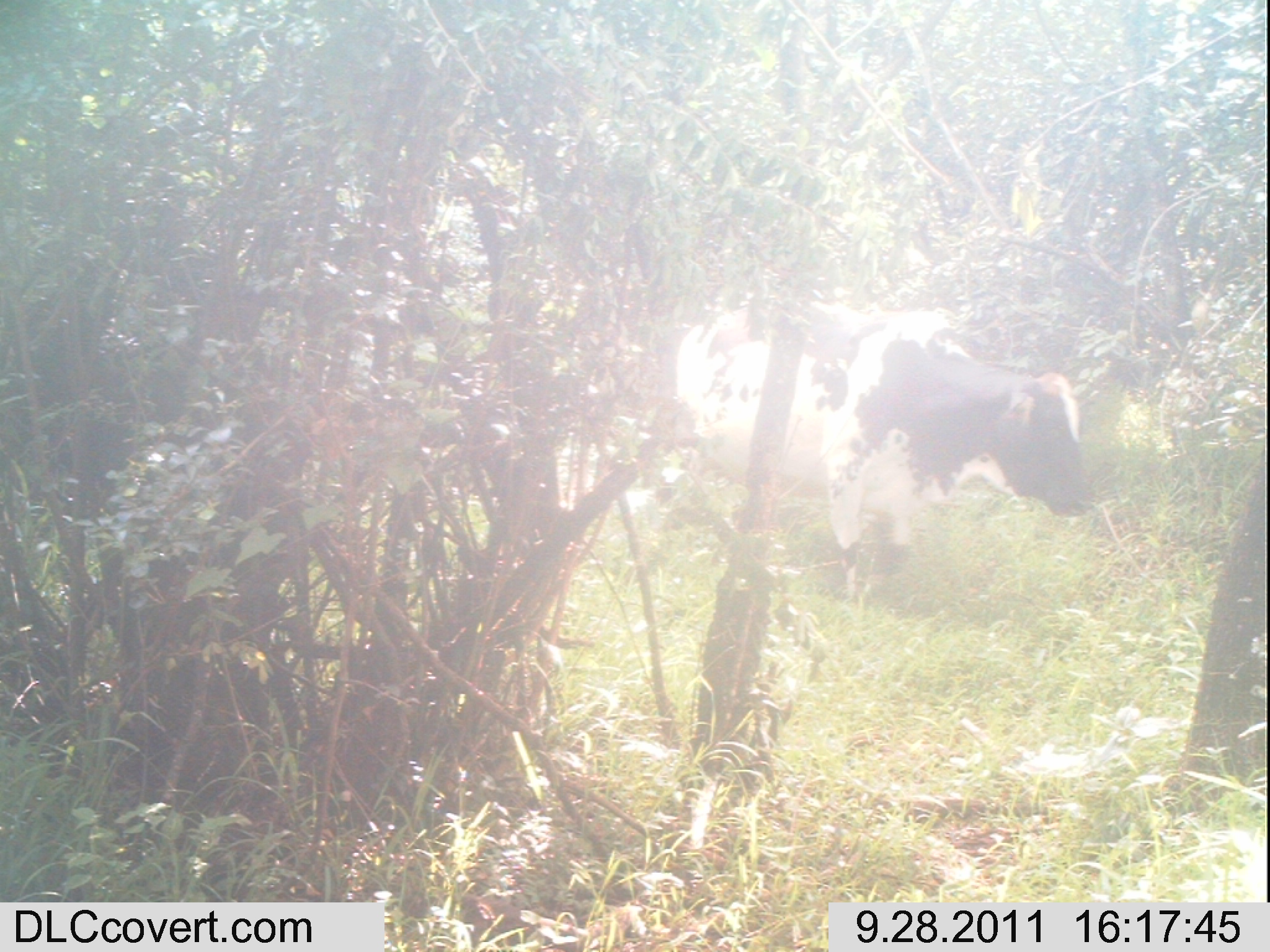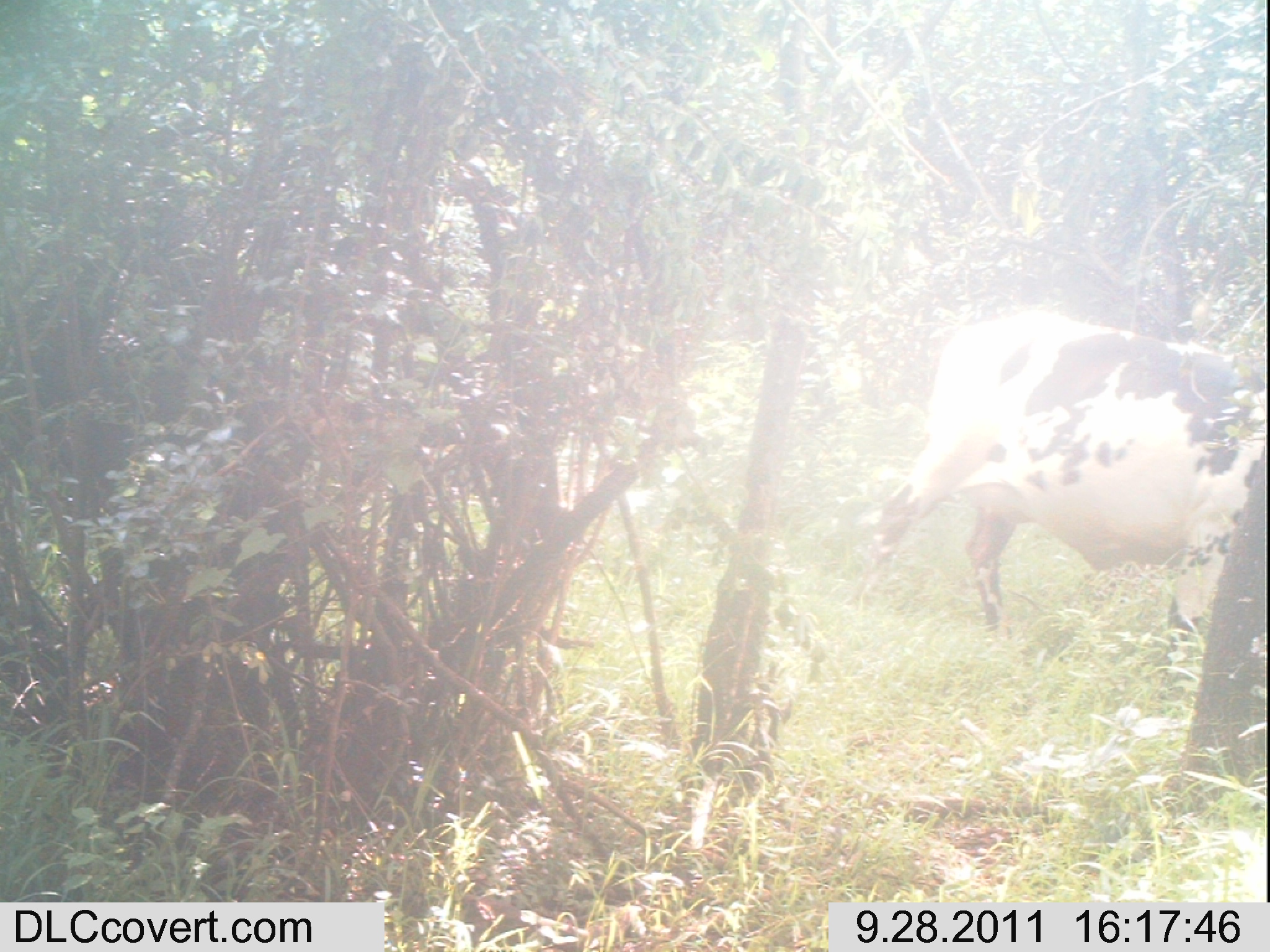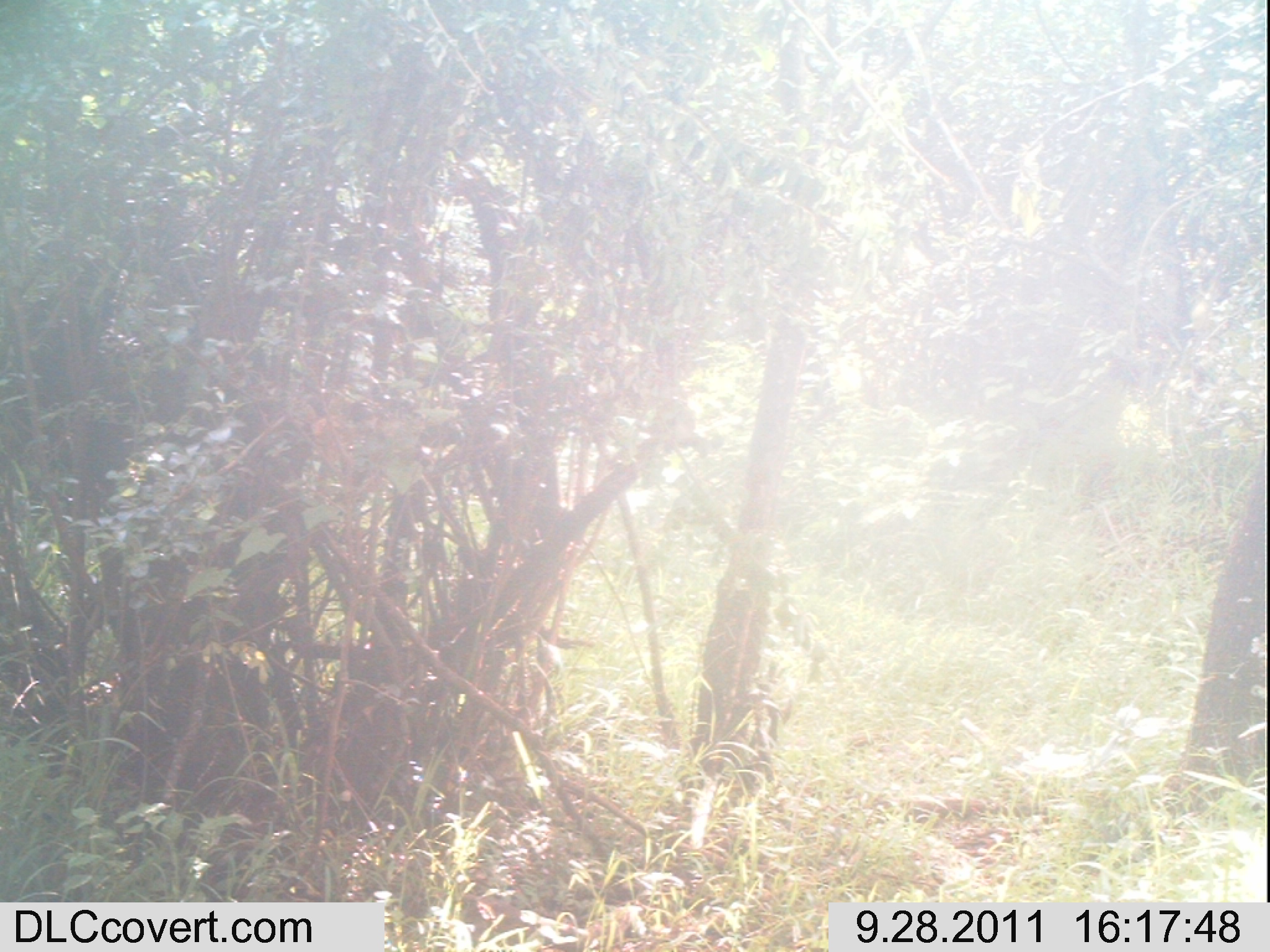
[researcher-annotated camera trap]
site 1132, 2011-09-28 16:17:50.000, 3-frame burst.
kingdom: Animalia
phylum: Chordata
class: Mammalia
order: Artiodactyla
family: Bovidae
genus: Bos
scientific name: Bos taurus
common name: domestic cattle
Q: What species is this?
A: Bos taurus (domestic cattle).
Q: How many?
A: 1.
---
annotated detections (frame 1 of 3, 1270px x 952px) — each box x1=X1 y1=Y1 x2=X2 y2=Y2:
bos taurus: x1=674 y1=299 x2=1095 y2=599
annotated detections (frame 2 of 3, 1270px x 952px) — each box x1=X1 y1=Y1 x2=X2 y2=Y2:
bos taurus: x1=868 y1=308 x2=1267 y2=631